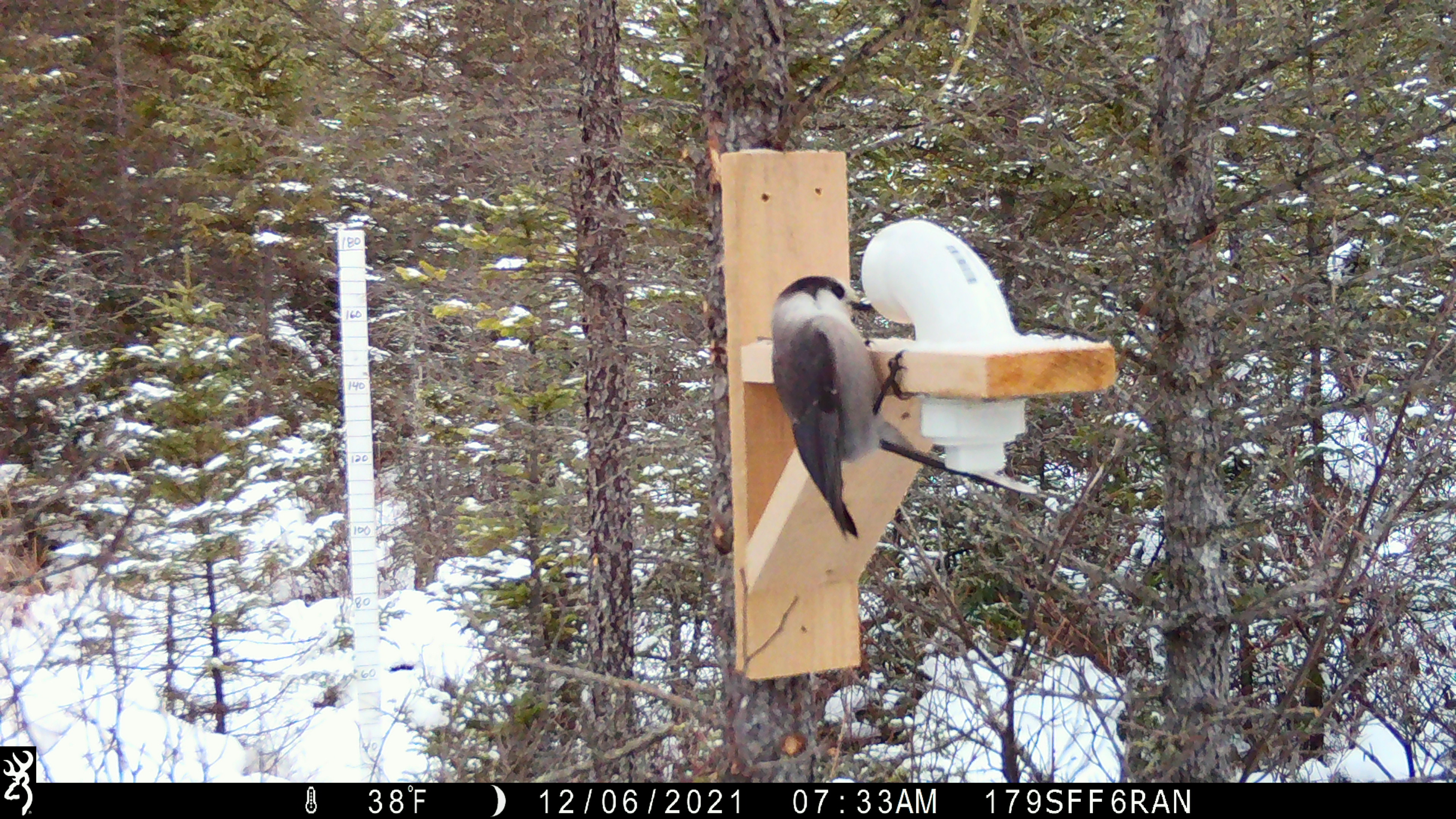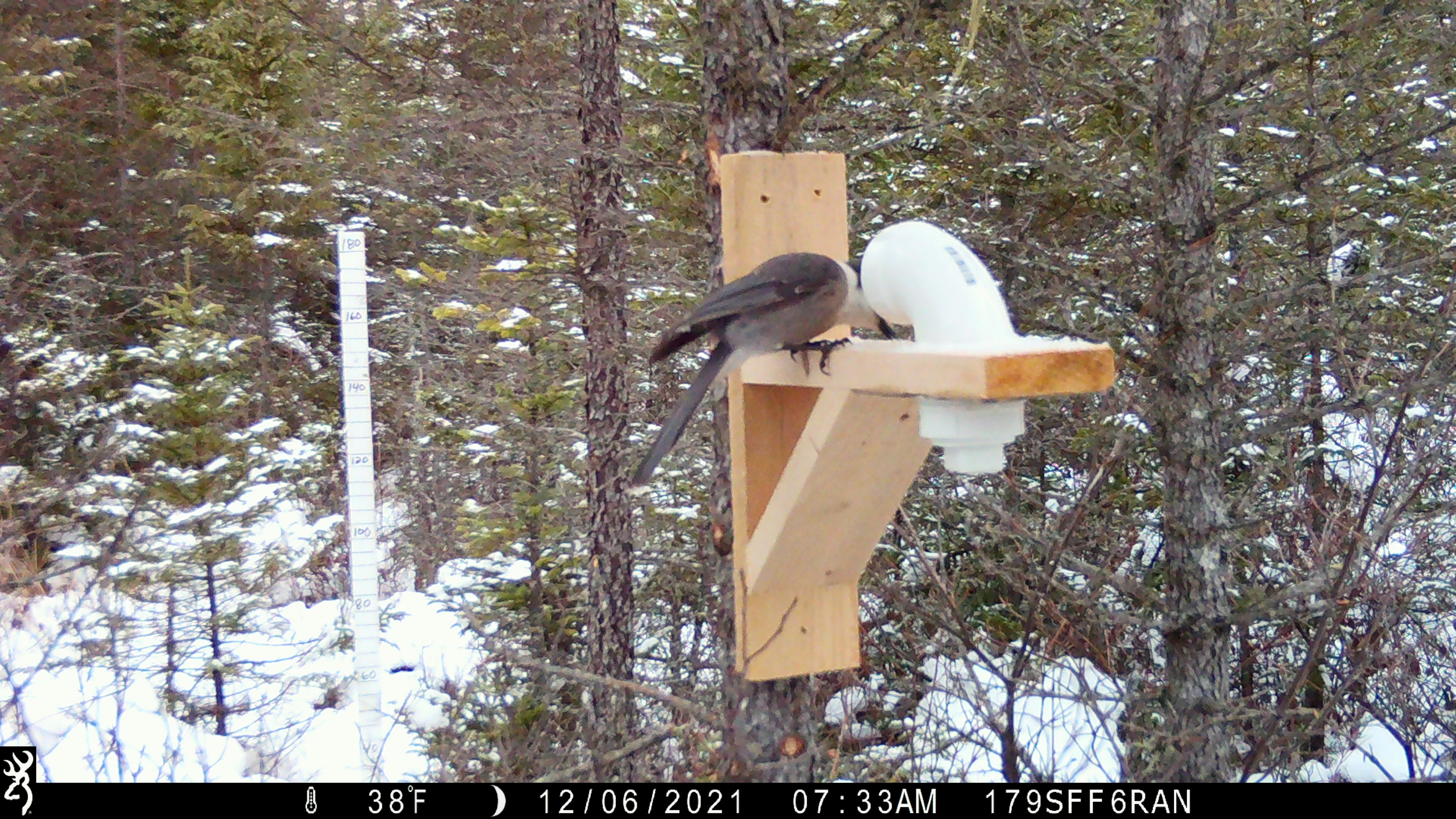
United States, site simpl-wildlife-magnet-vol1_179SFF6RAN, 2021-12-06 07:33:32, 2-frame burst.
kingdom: Animalia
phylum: Chordata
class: Aves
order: Passeriformes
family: Corvidae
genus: Perisoreus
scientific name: Perisoreus canadensis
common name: canada jay